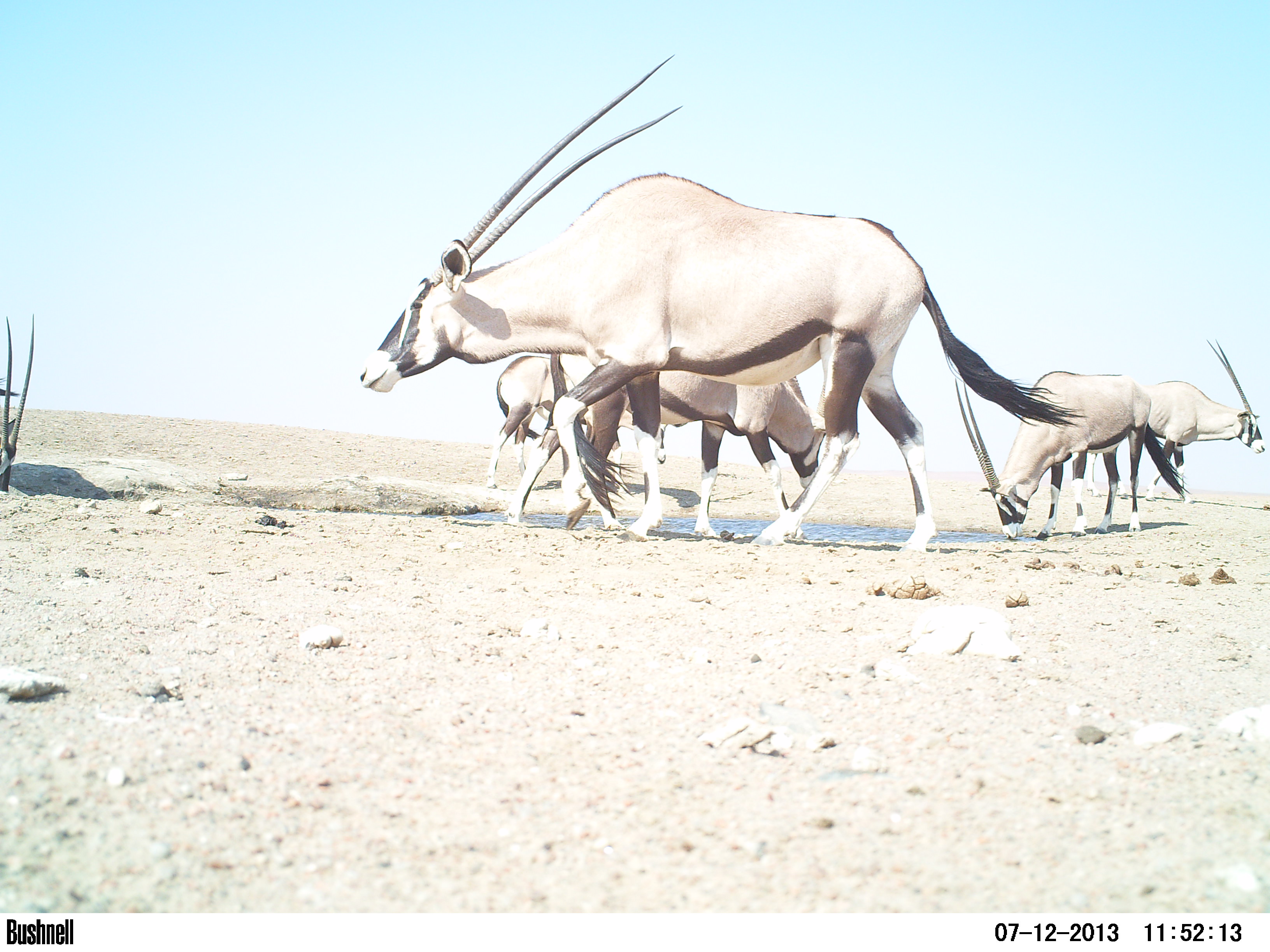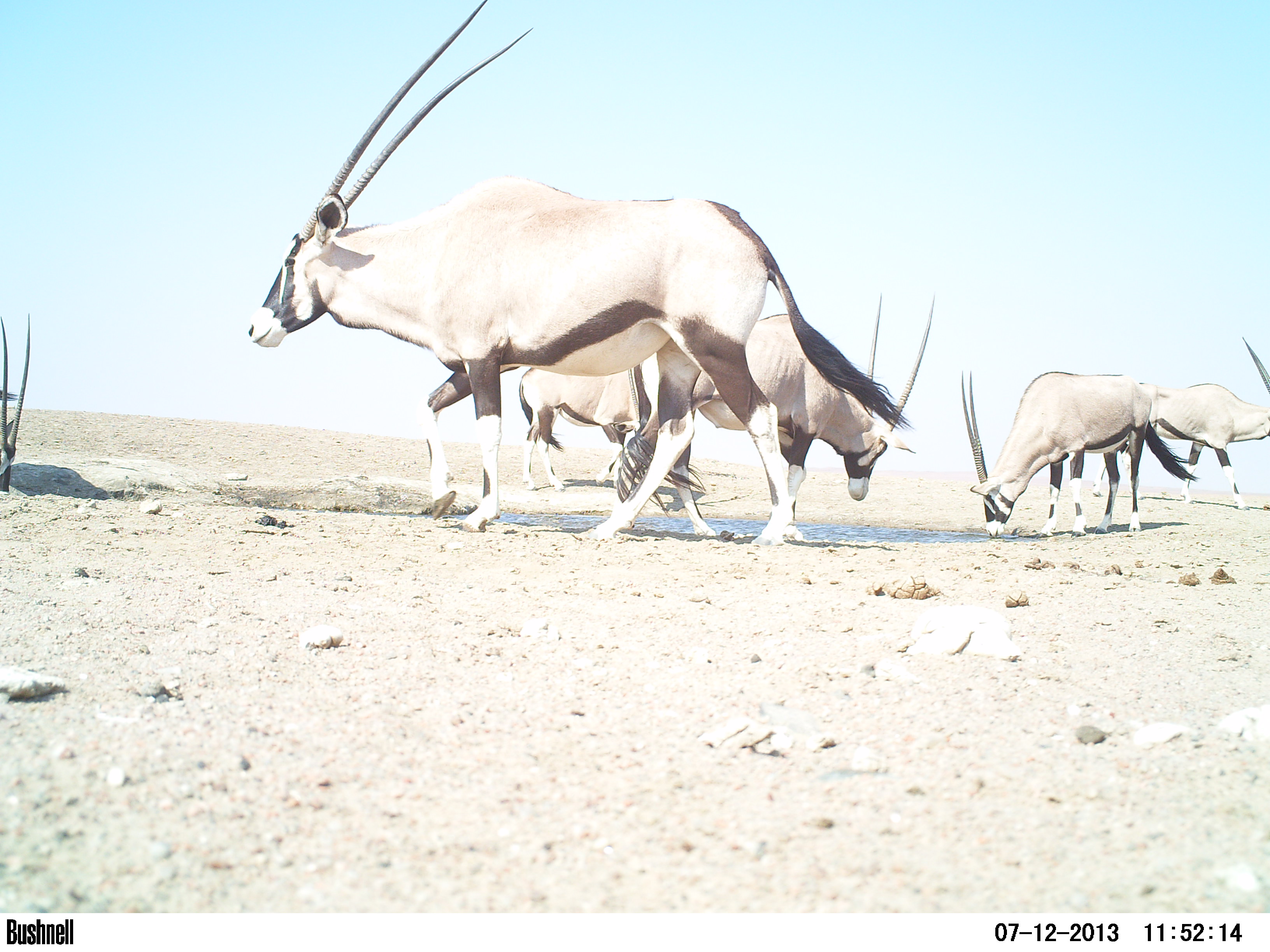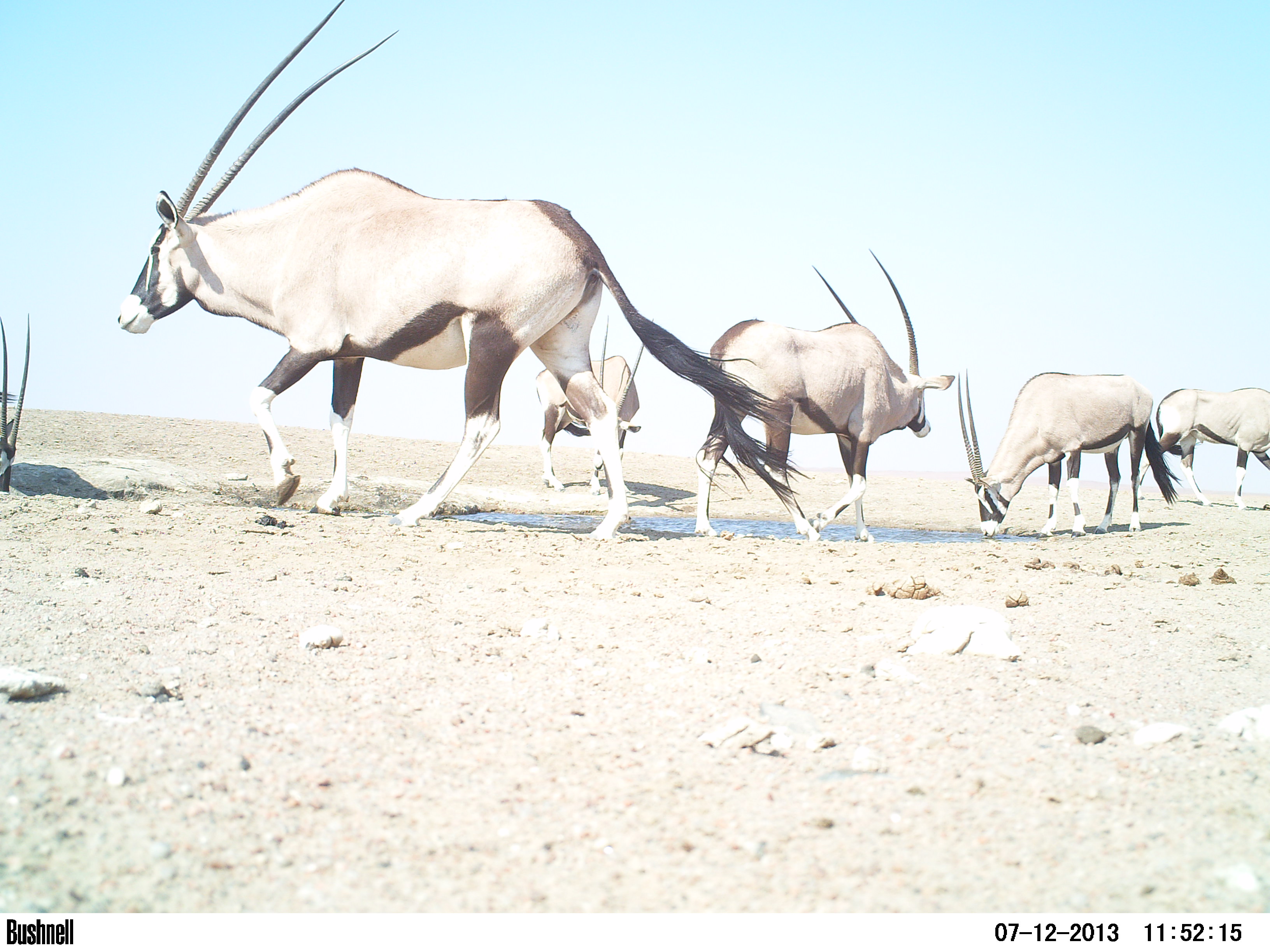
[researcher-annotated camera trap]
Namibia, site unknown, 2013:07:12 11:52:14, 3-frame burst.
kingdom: Animalia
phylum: Chordata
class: Mammalia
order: Artiodactyla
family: Bovidae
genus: Oryx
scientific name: Oryx gazella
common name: gemsbok